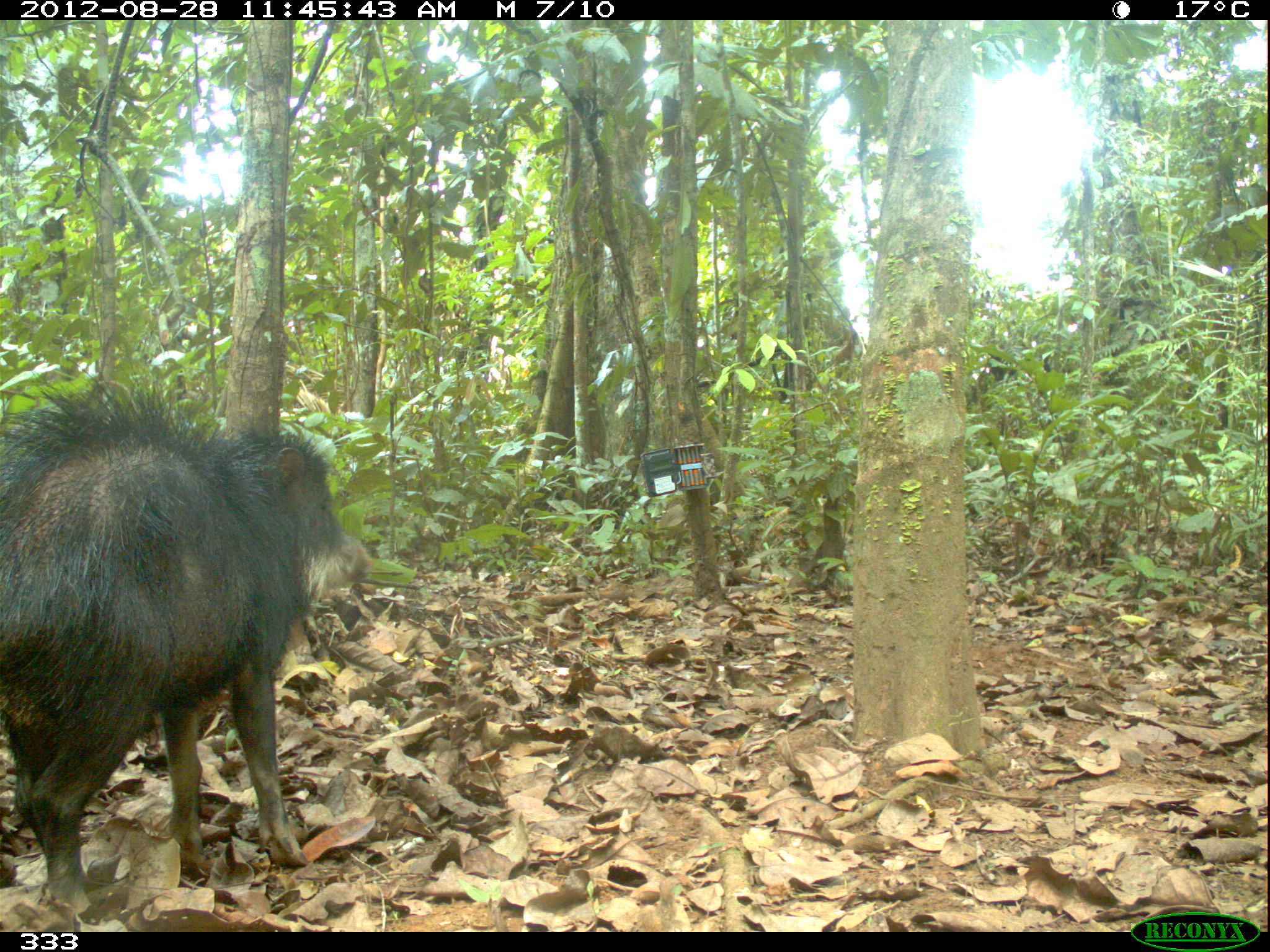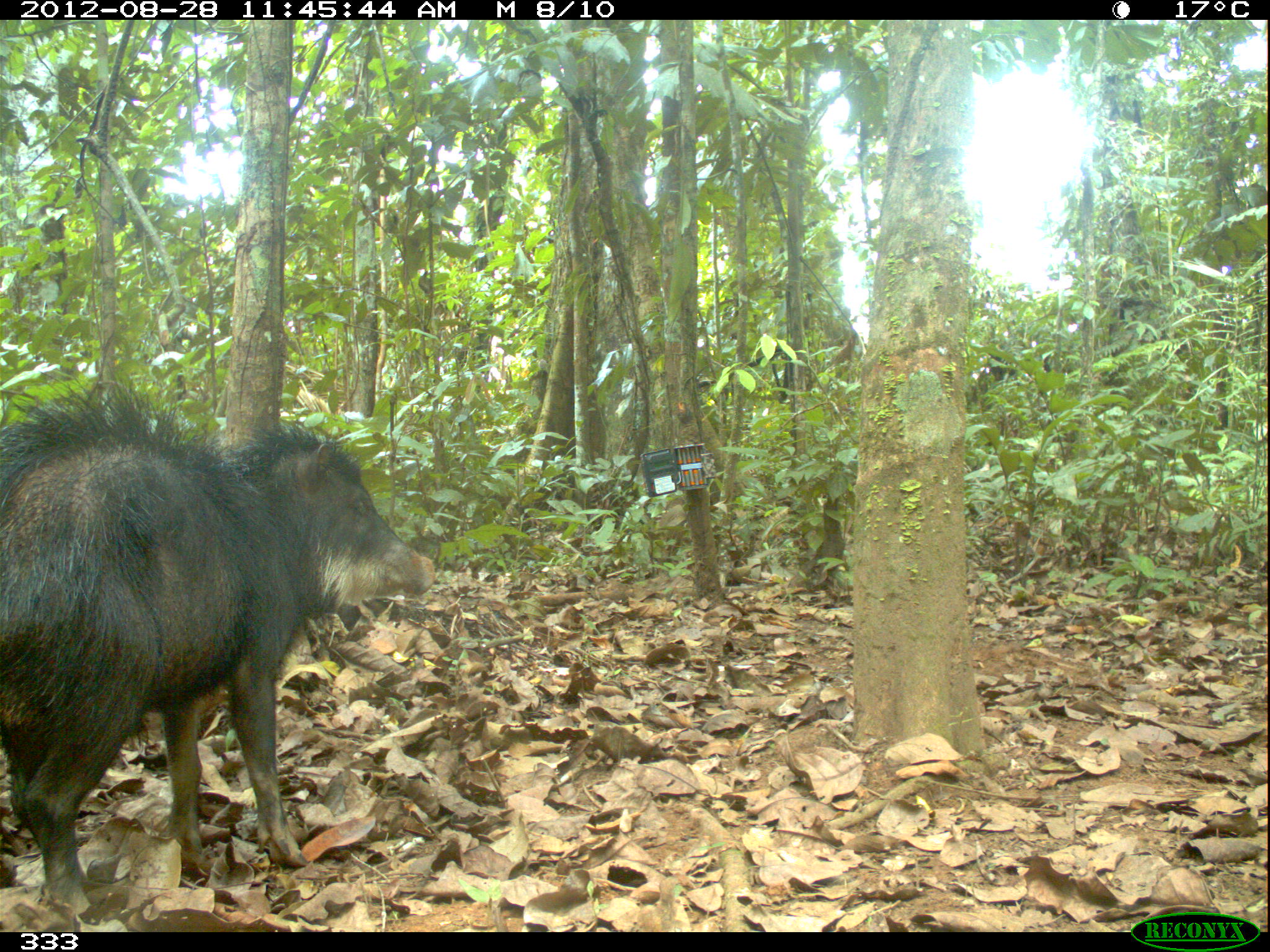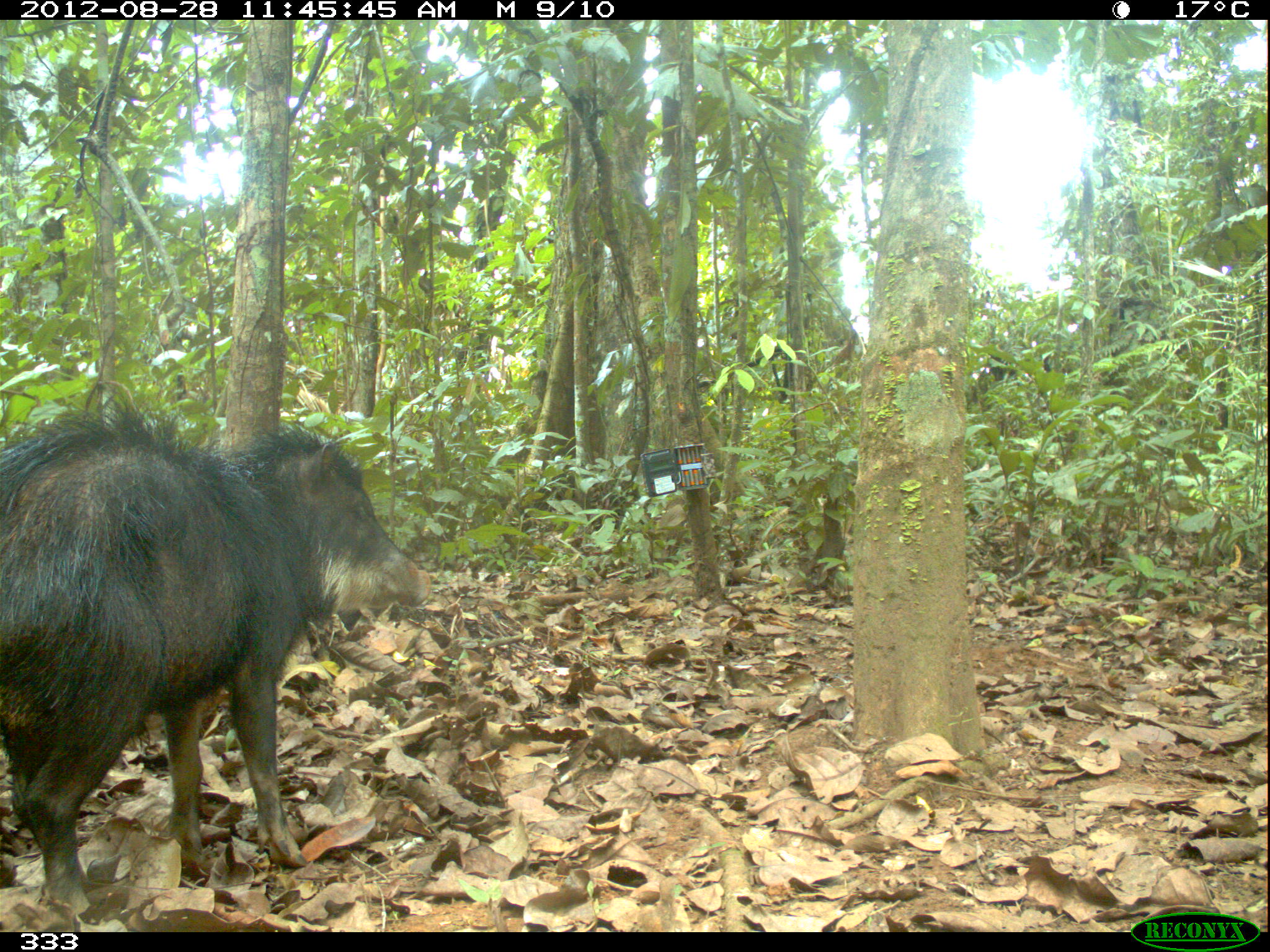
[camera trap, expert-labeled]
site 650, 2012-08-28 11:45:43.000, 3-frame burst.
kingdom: Animalia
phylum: Chordata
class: Mammalia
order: Artiodactyla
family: Tayassuidae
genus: Tayassu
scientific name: Tayassu pecari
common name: white-lipped peccary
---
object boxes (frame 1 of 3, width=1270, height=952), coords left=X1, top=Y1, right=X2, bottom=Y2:
tayassu pecari: left=0, top=352, right=370, bottom=916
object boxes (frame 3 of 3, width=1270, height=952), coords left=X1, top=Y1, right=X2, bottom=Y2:
tayassu pecari: left=0, top=379, right=431, bottom=912